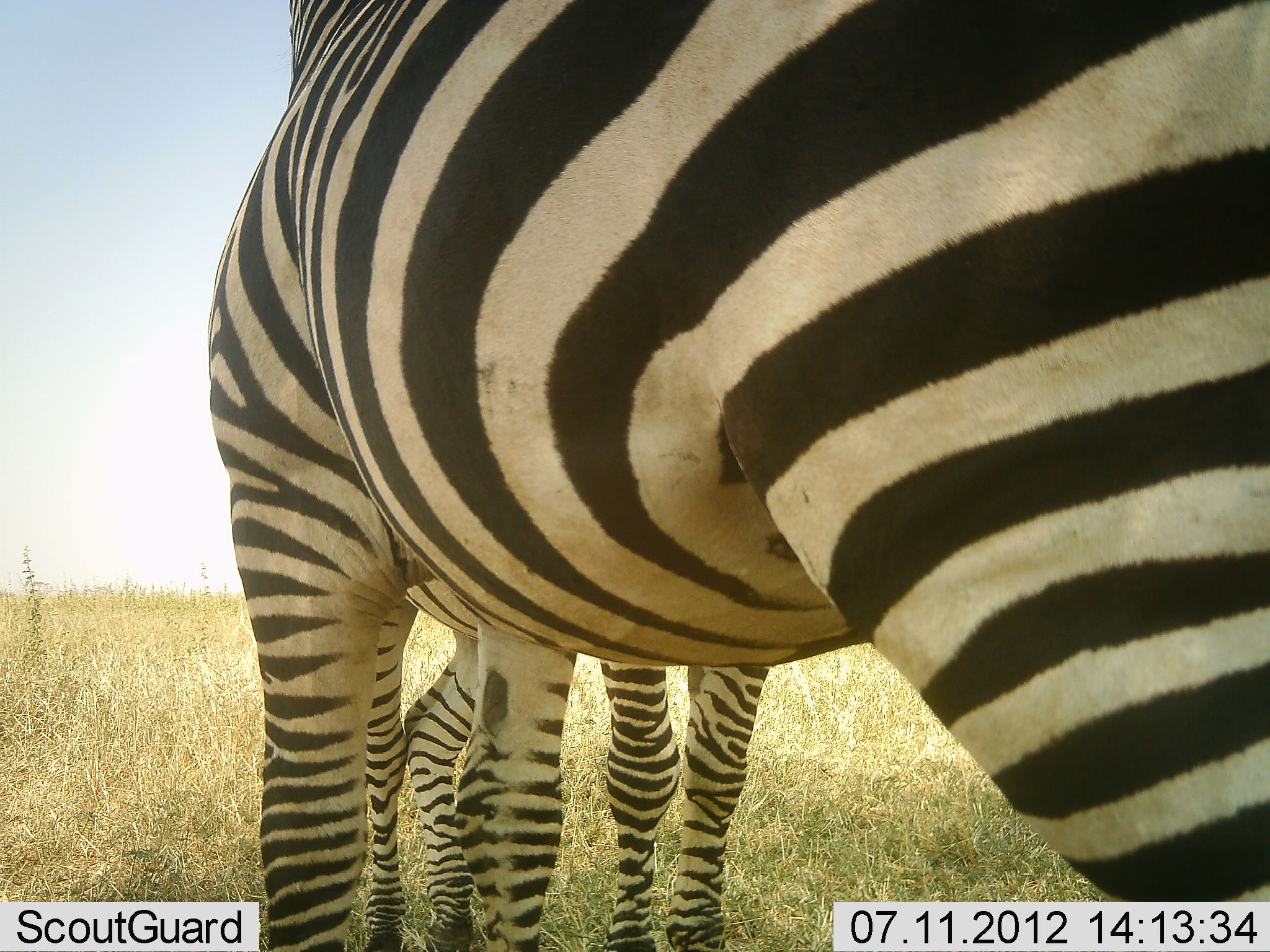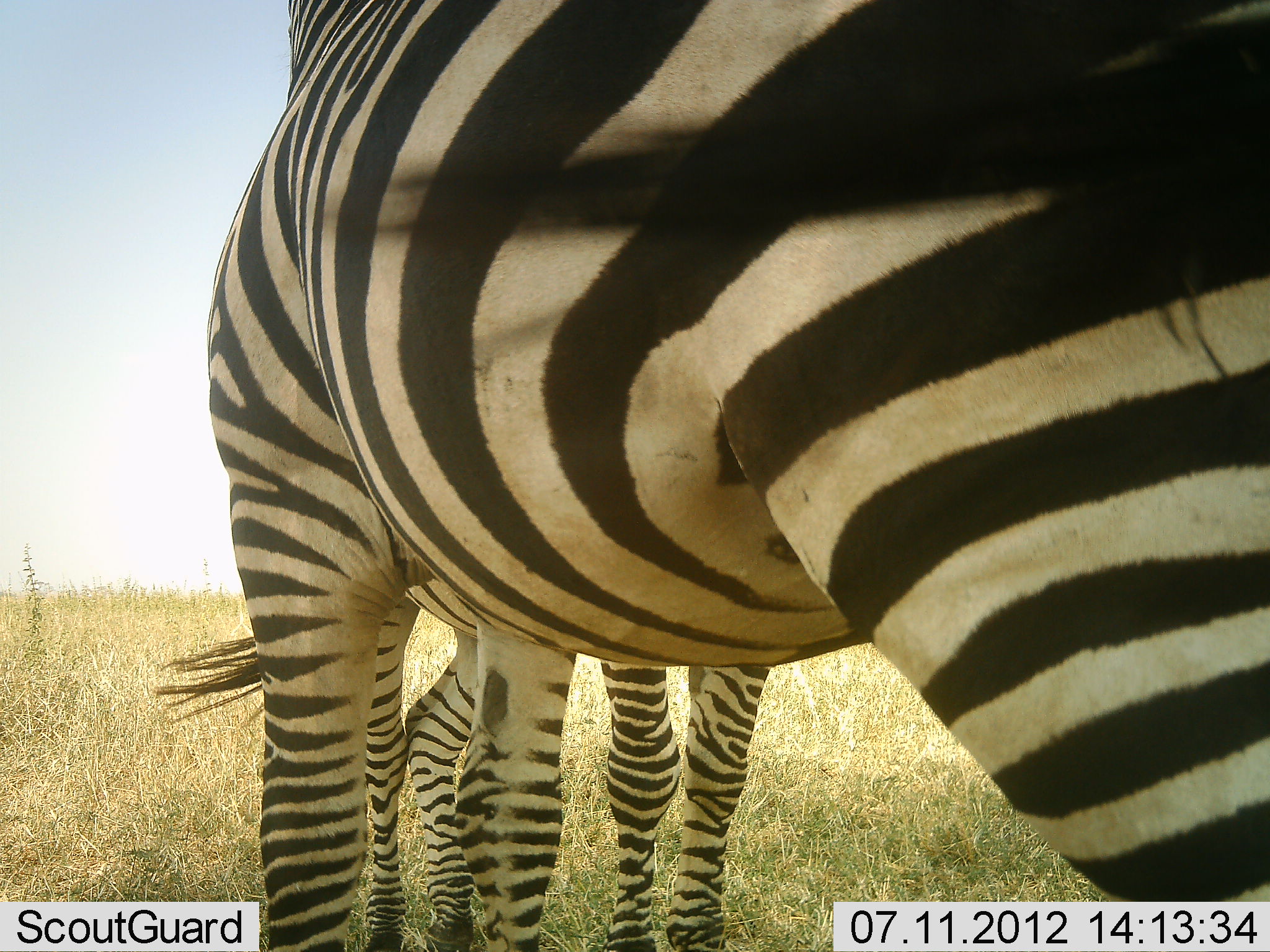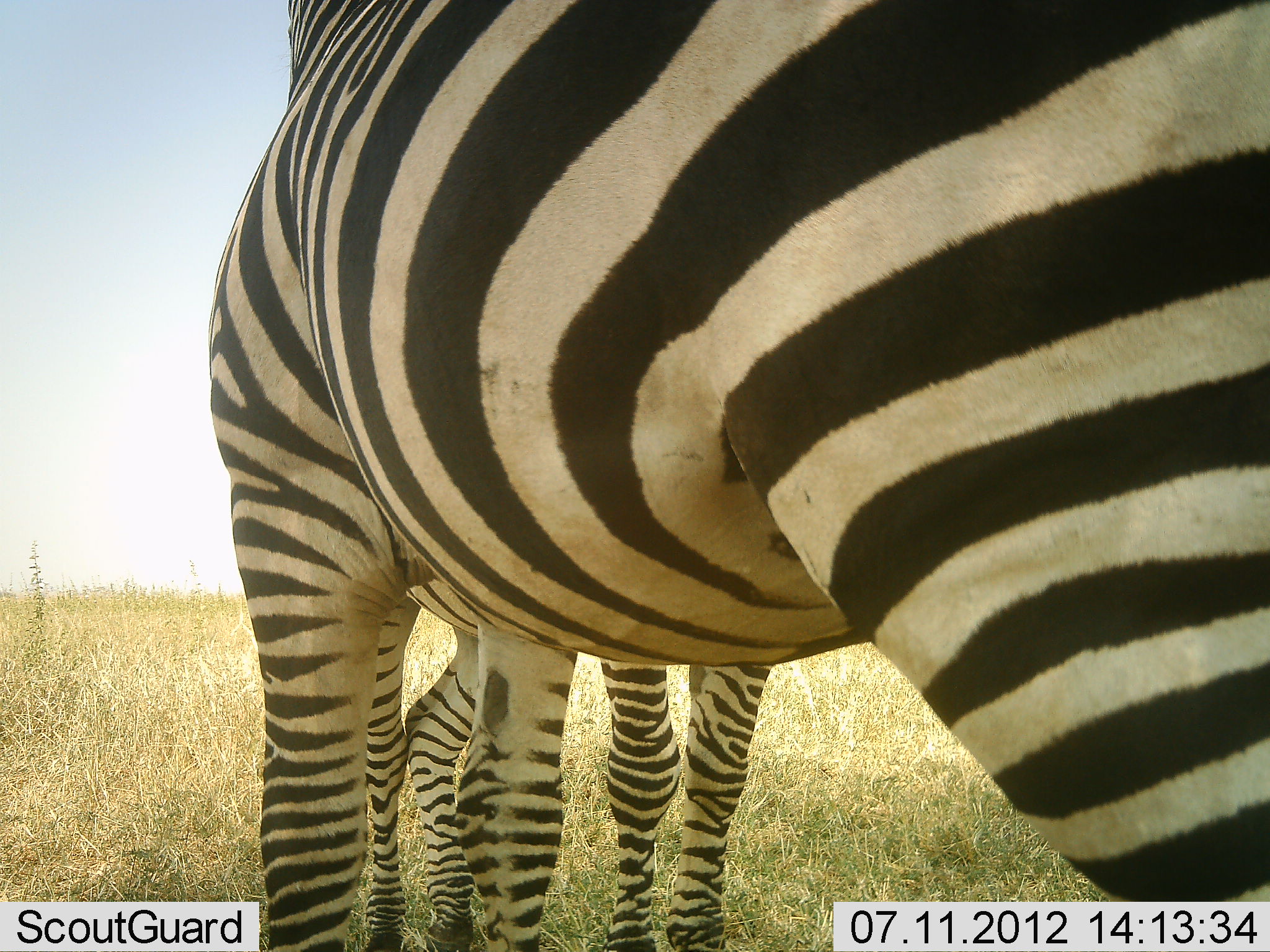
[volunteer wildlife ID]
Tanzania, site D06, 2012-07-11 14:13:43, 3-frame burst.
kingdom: Animalia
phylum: Chordata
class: Mammalia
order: Perissodactyla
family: Equidae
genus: Equus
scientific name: Equus quagga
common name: plains zebra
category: zebra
Zebra (plains zebra) (Equus quagga), count 2. Behavior (volunteer vote fractions): standing 90%, resting 0%, moving 0%, interacting 10%. Young present (vote fraction): 10%. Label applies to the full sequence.